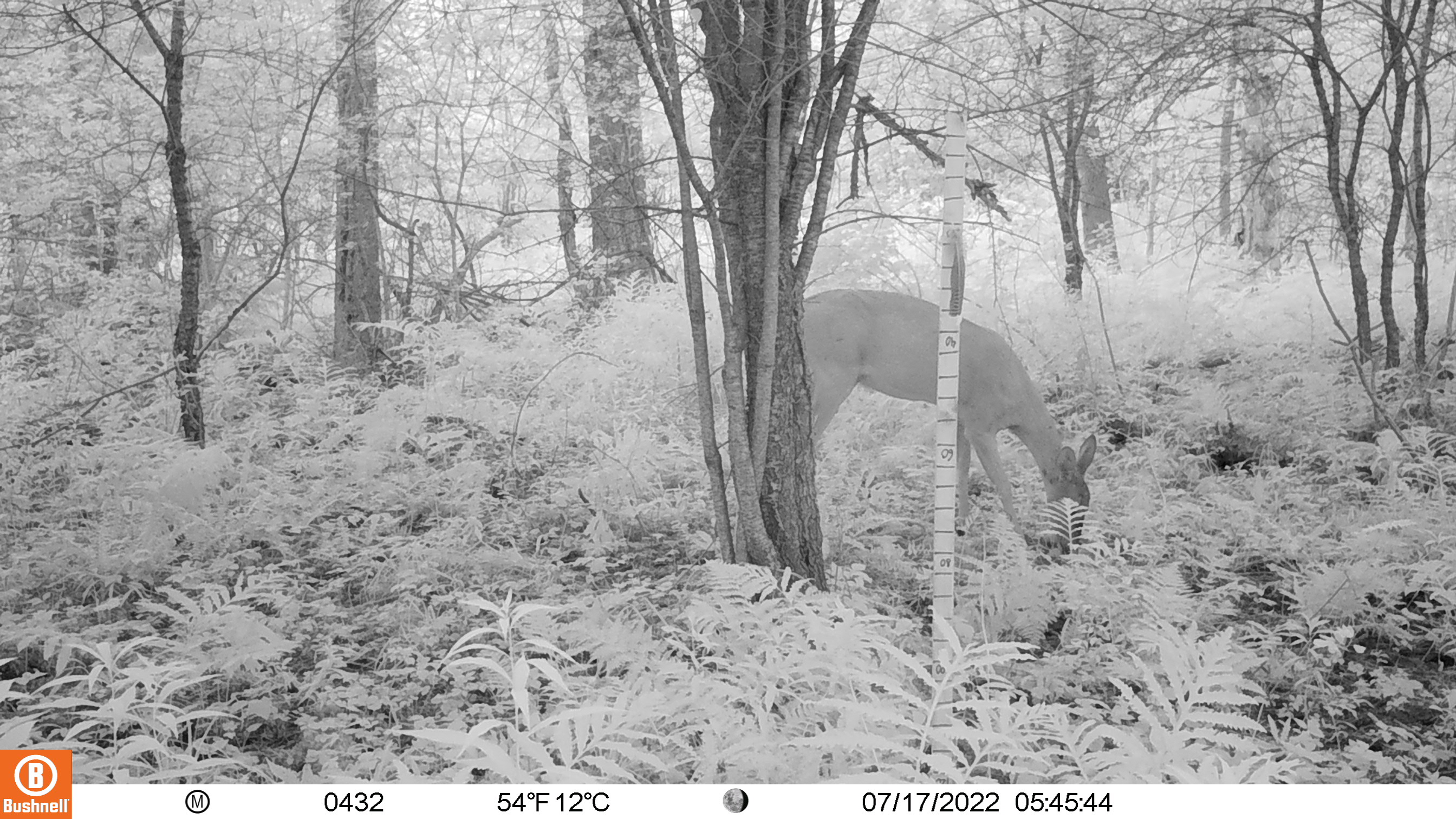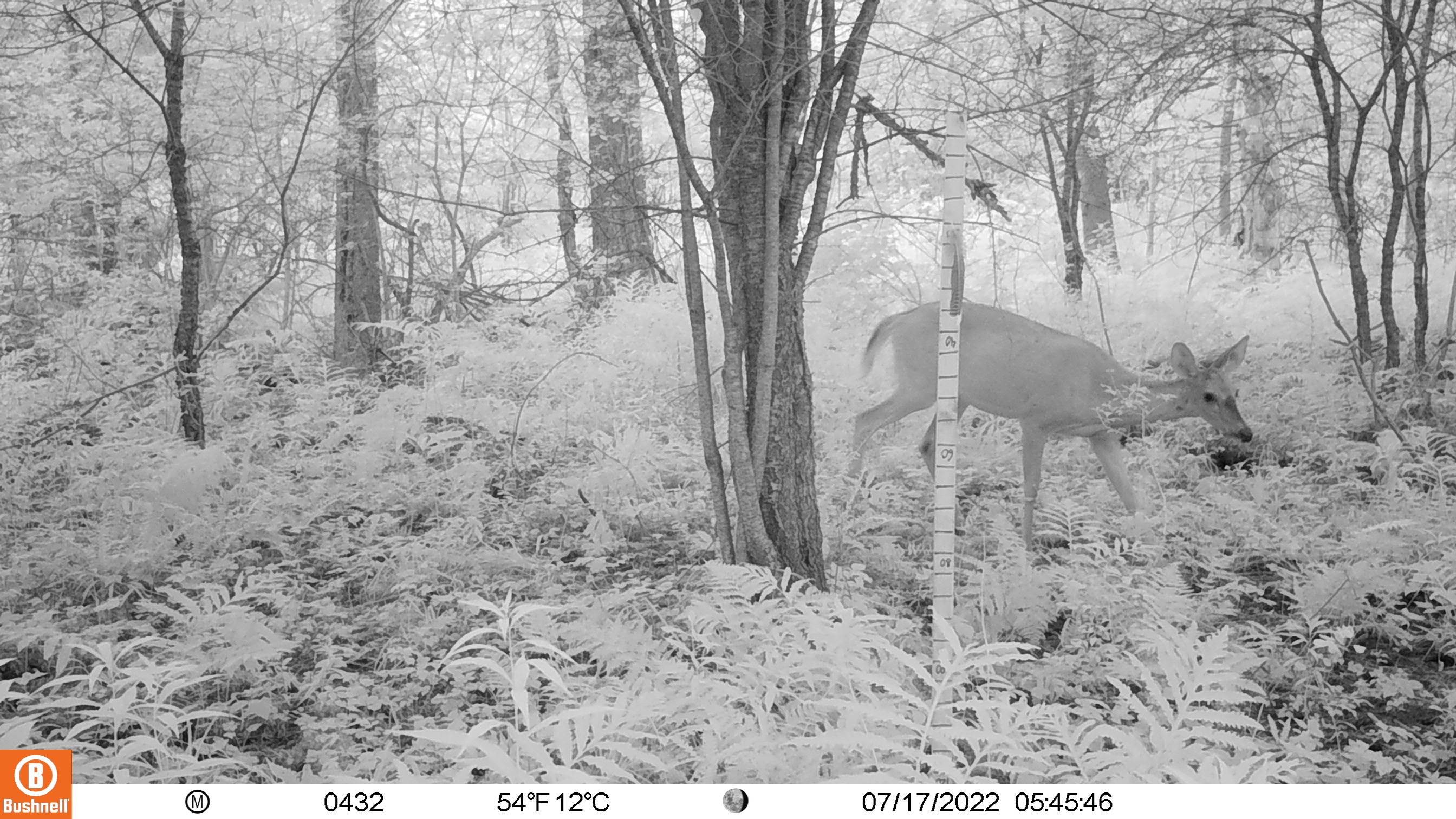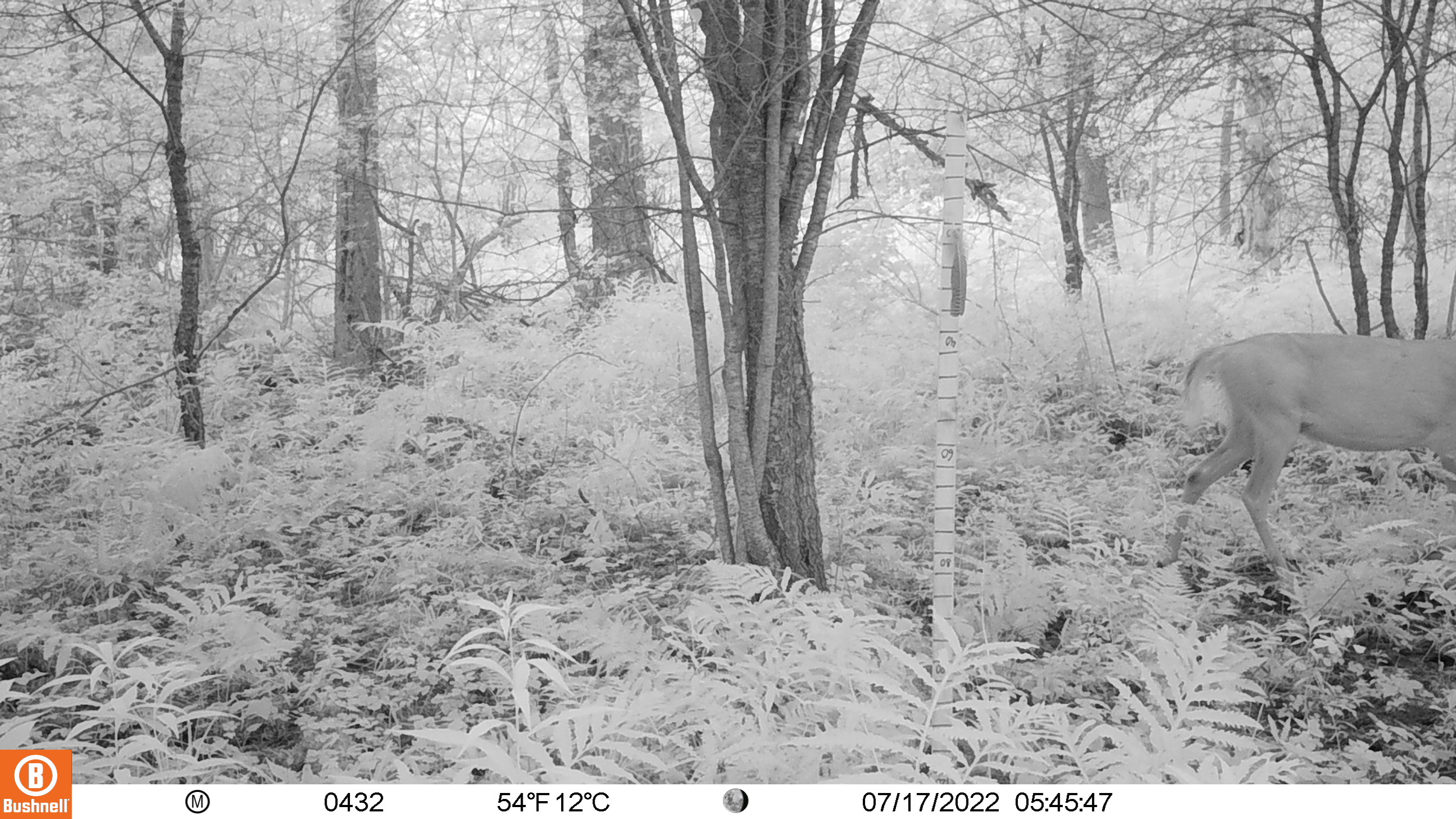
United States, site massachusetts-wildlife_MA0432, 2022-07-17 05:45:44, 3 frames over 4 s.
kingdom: Animalia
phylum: Chordata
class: Mammalia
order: Artiodactyla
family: Cervidae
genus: Odocoileus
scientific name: Odocoileus virginianus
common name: white-tailed deer